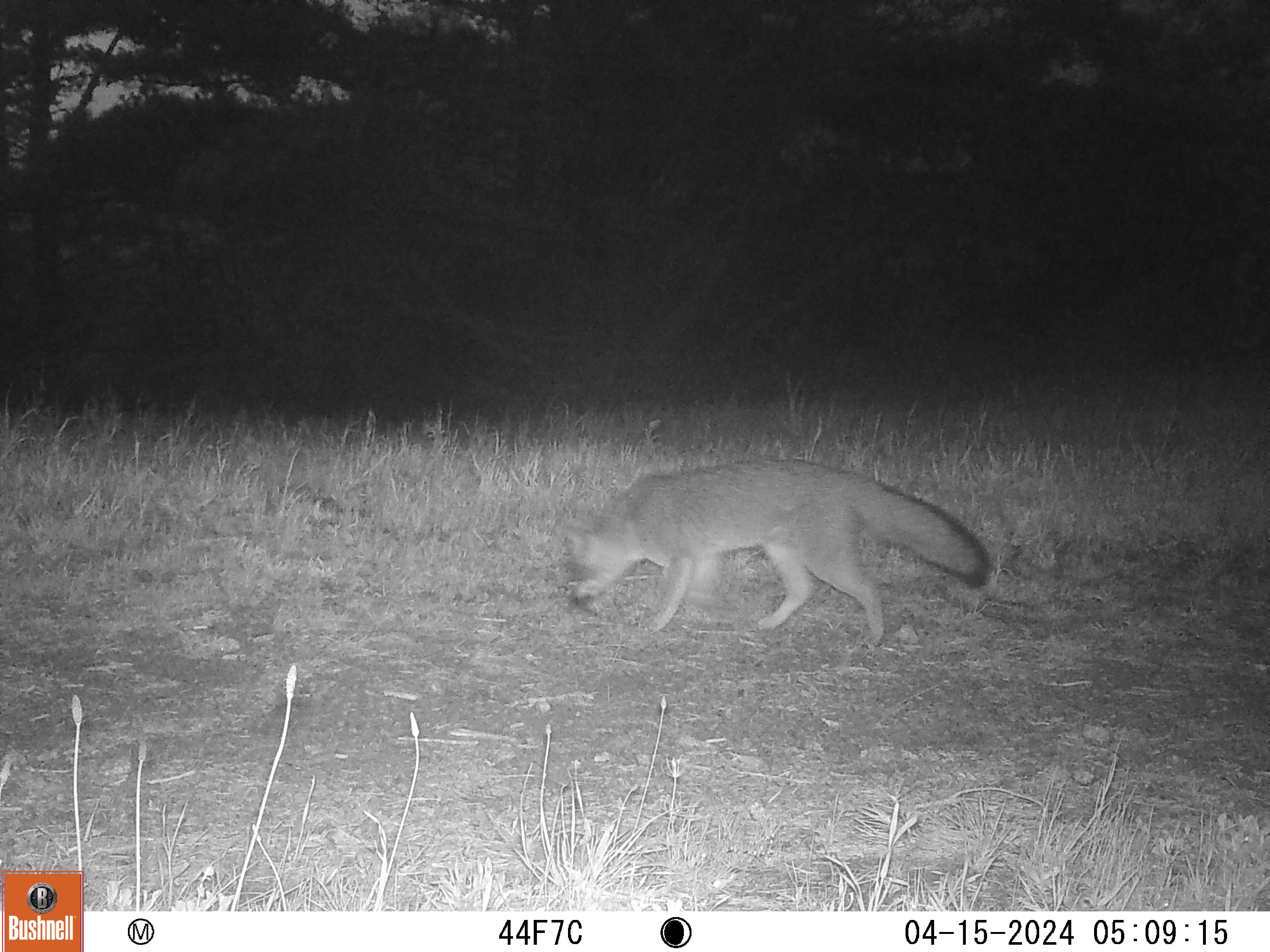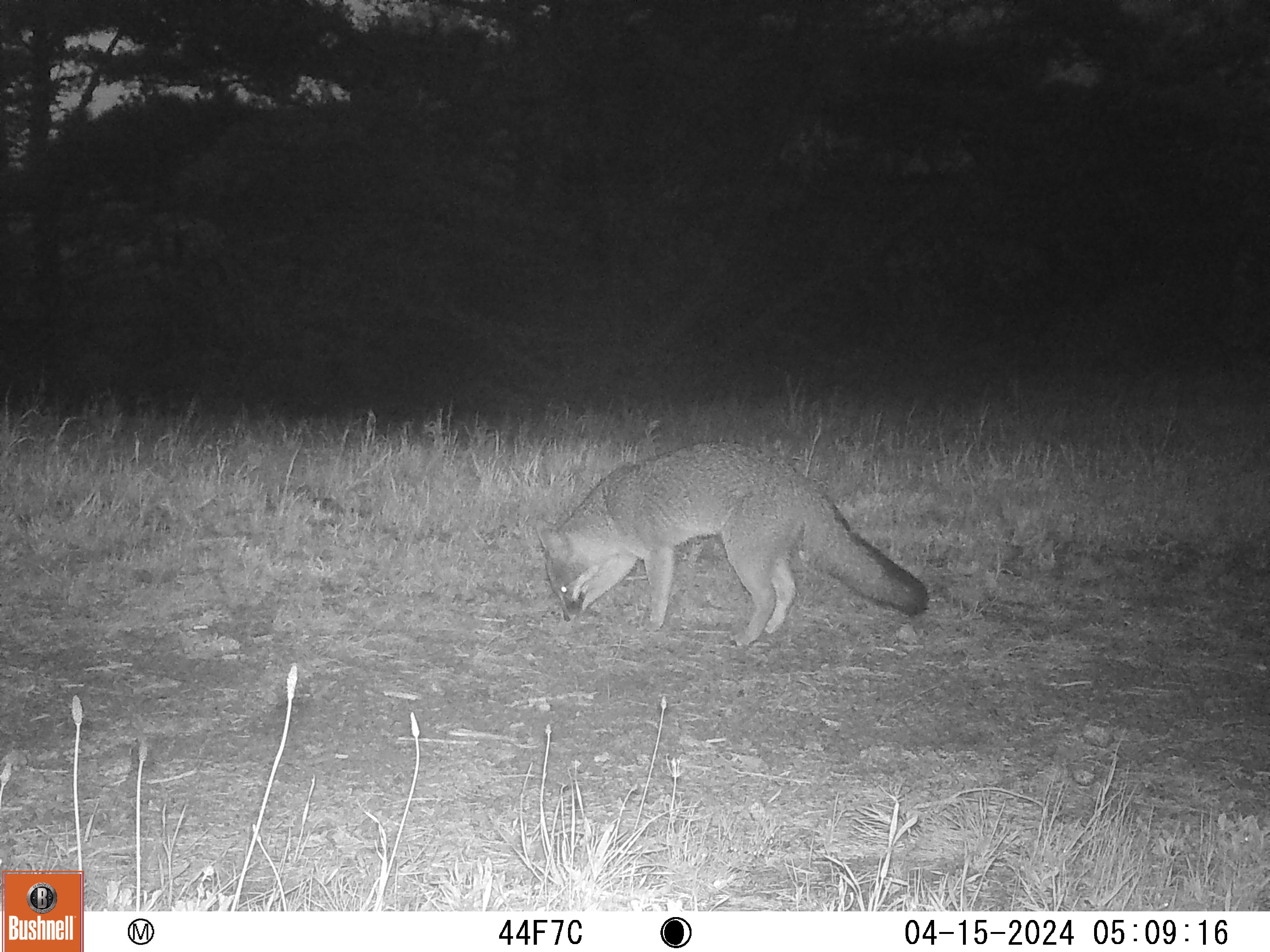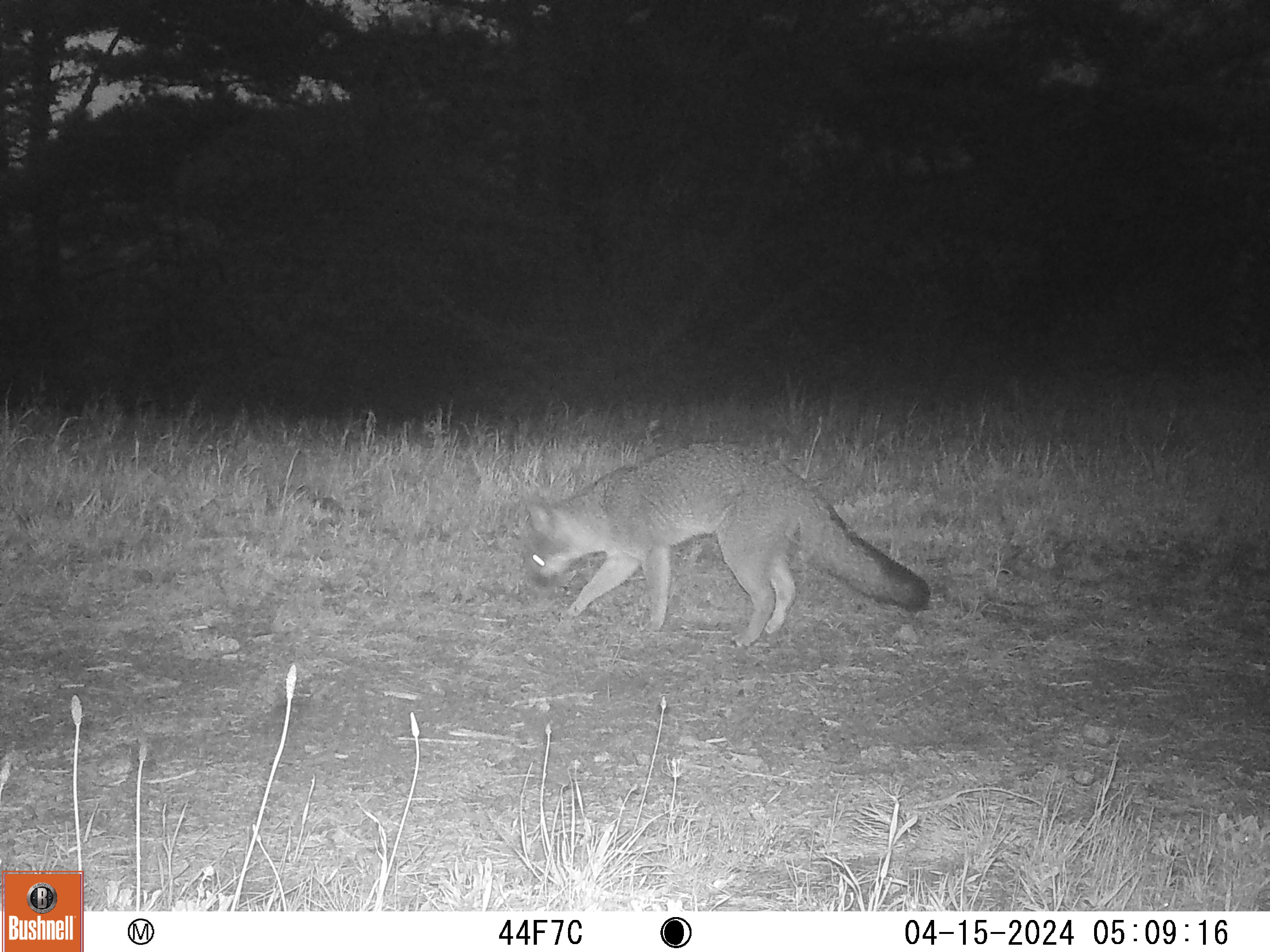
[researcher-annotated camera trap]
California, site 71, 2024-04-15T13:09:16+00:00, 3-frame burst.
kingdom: Animalia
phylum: Chordata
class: Mammalia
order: Carnivora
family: Canidae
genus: Urocyon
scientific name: Urocyon cinereoargenteus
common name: gray fox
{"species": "gray fox (Urocyon cinereoargenteus)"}